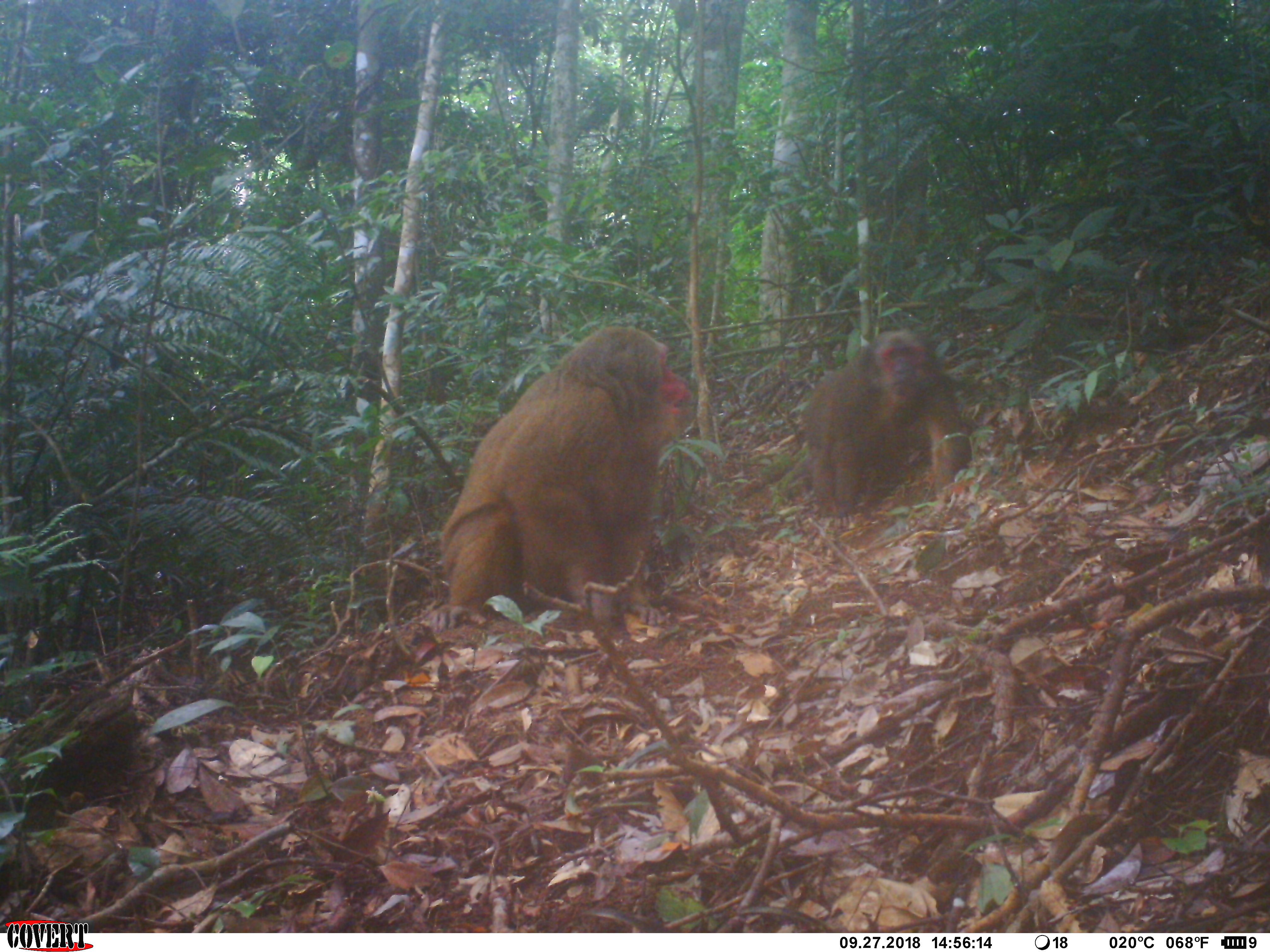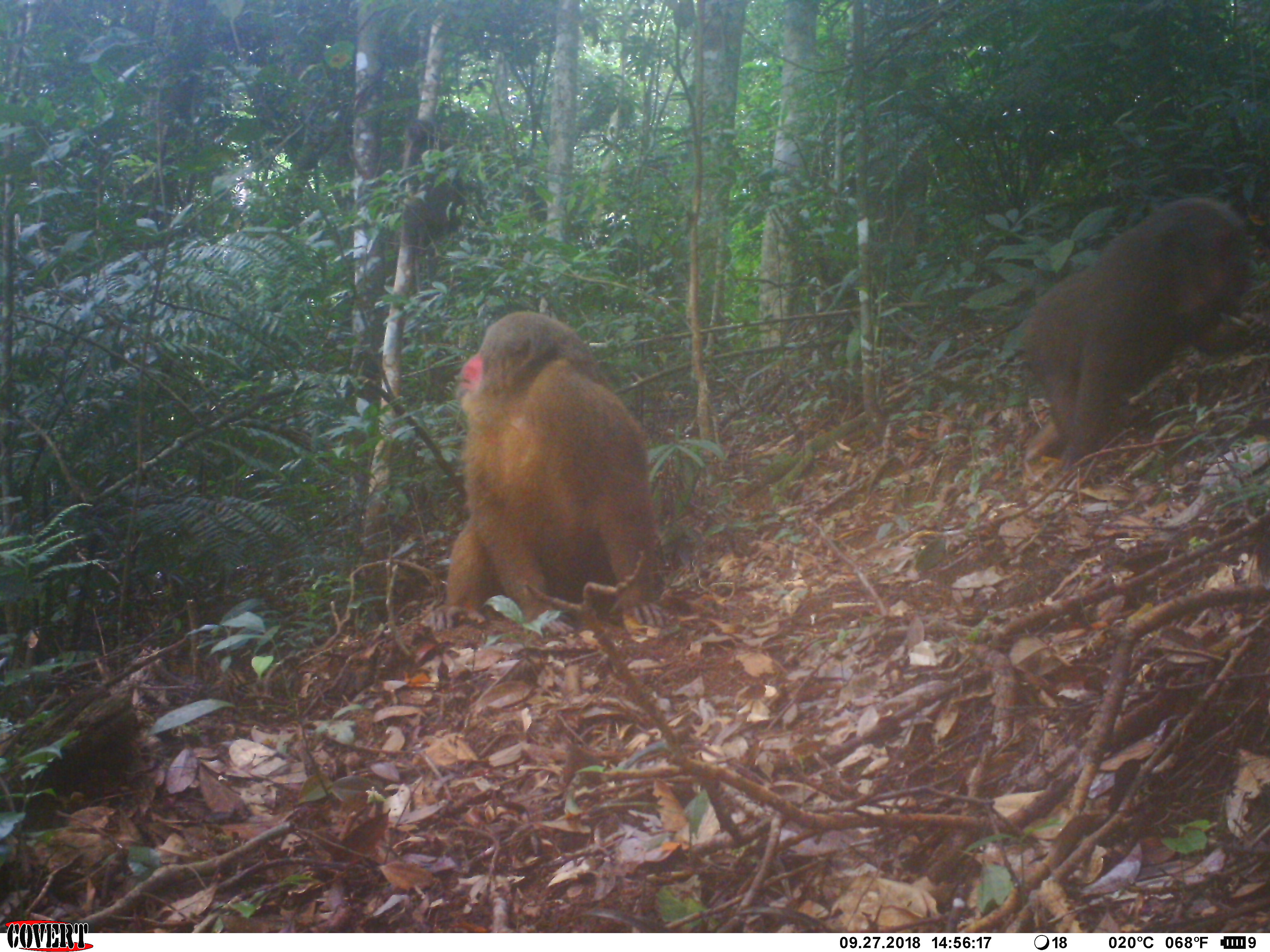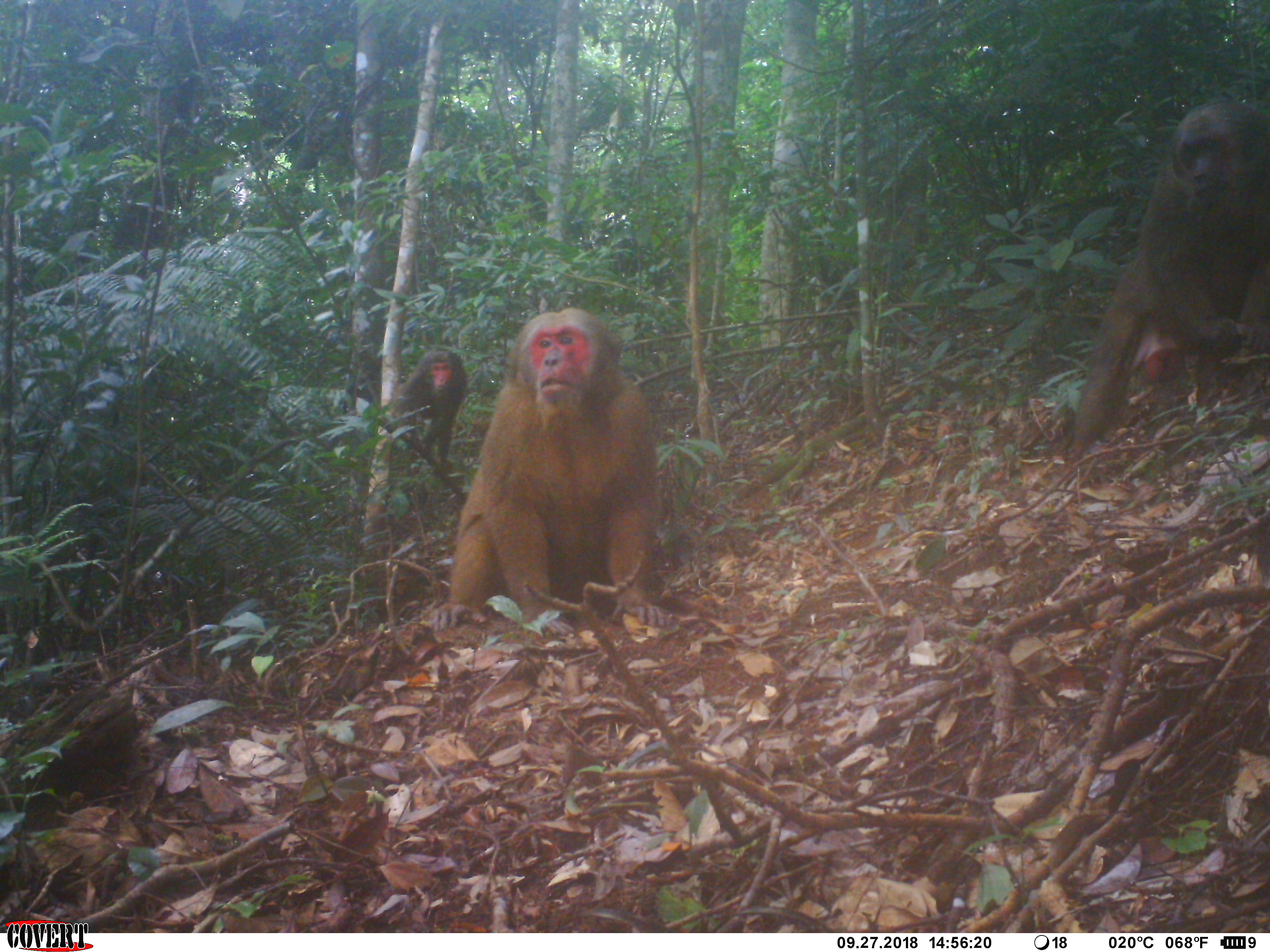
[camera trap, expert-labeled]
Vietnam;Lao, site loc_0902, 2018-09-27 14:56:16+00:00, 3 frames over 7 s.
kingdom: Animalia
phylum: Chordata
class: Mammalia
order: Primates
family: Cercopithecidae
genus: Macaca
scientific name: Macaca arctoides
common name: stump-tailed macaque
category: stump tailed macaque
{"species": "stump tailed macaque (stump-tailed macaque) (Macaca arctoides)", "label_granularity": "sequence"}